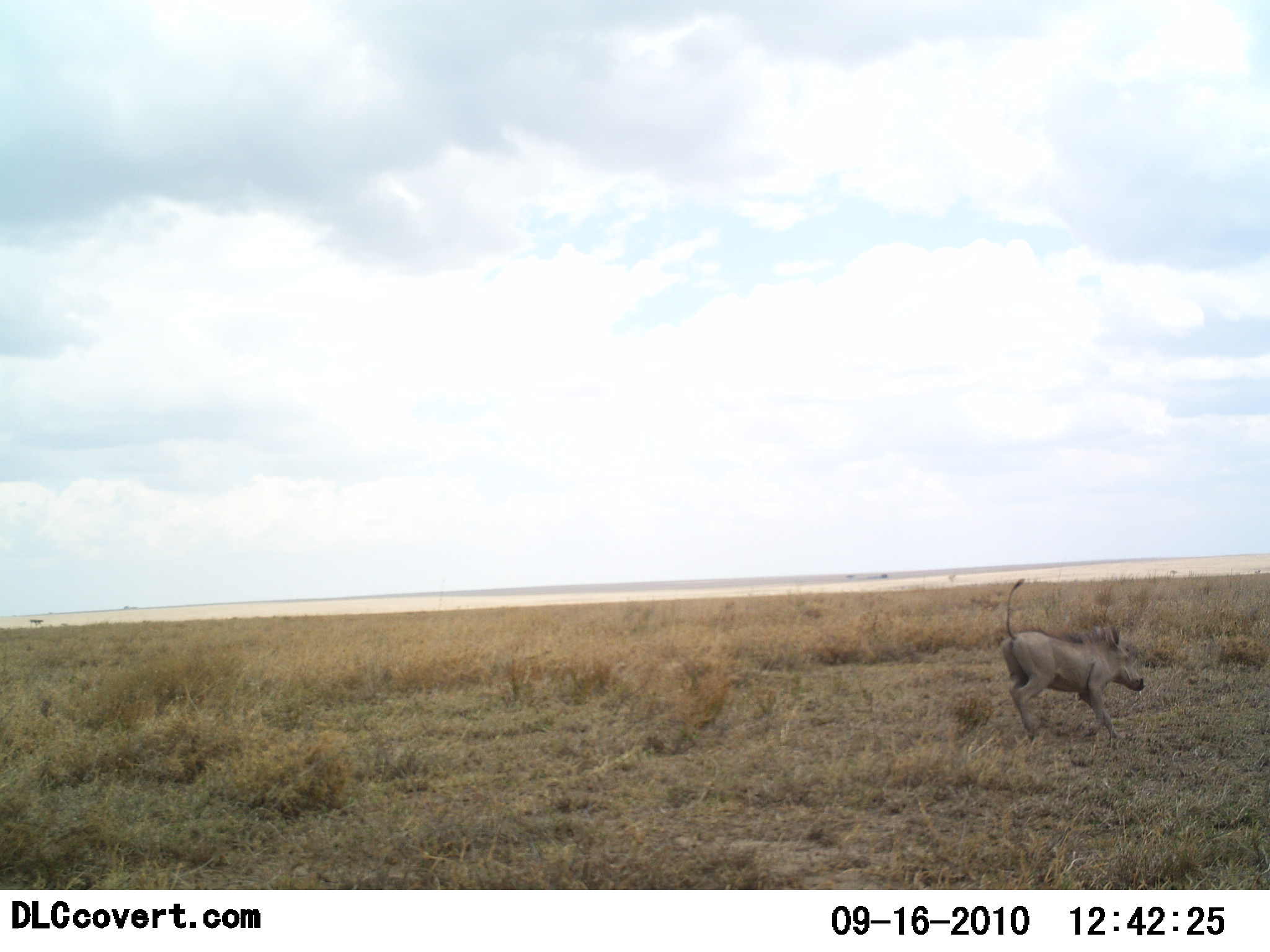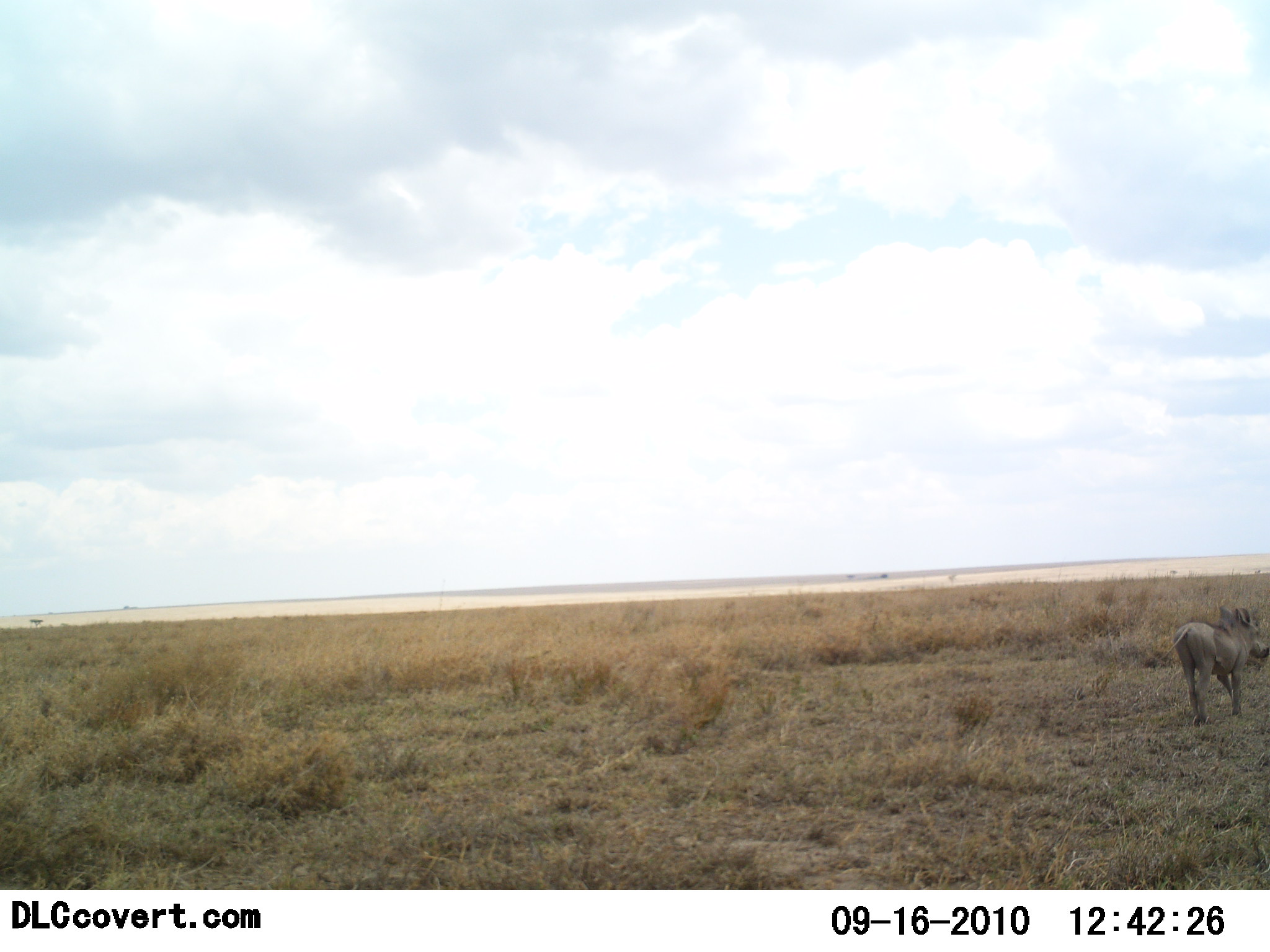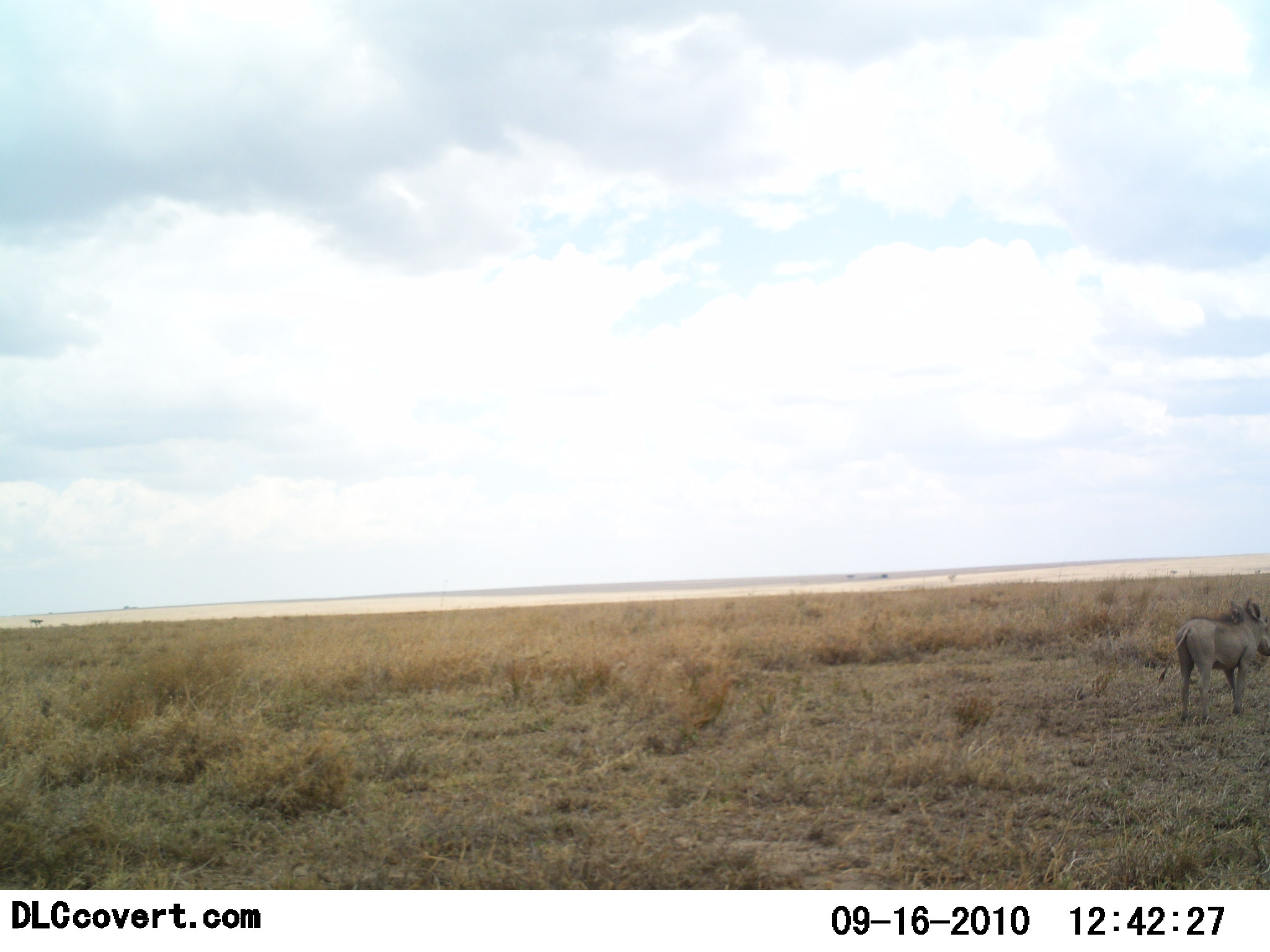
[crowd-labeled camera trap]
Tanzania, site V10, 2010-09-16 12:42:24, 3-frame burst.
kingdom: Animalia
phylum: Chordata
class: Mammalia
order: Artiodactyla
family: Suidae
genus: Phacochoerus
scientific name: Phacochoerus africanus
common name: warthog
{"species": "warthog (Phacochoerus africanus)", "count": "1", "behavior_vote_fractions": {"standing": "8%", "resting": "0%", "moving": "100%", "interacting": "0%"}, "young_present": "0%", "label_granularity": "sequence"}